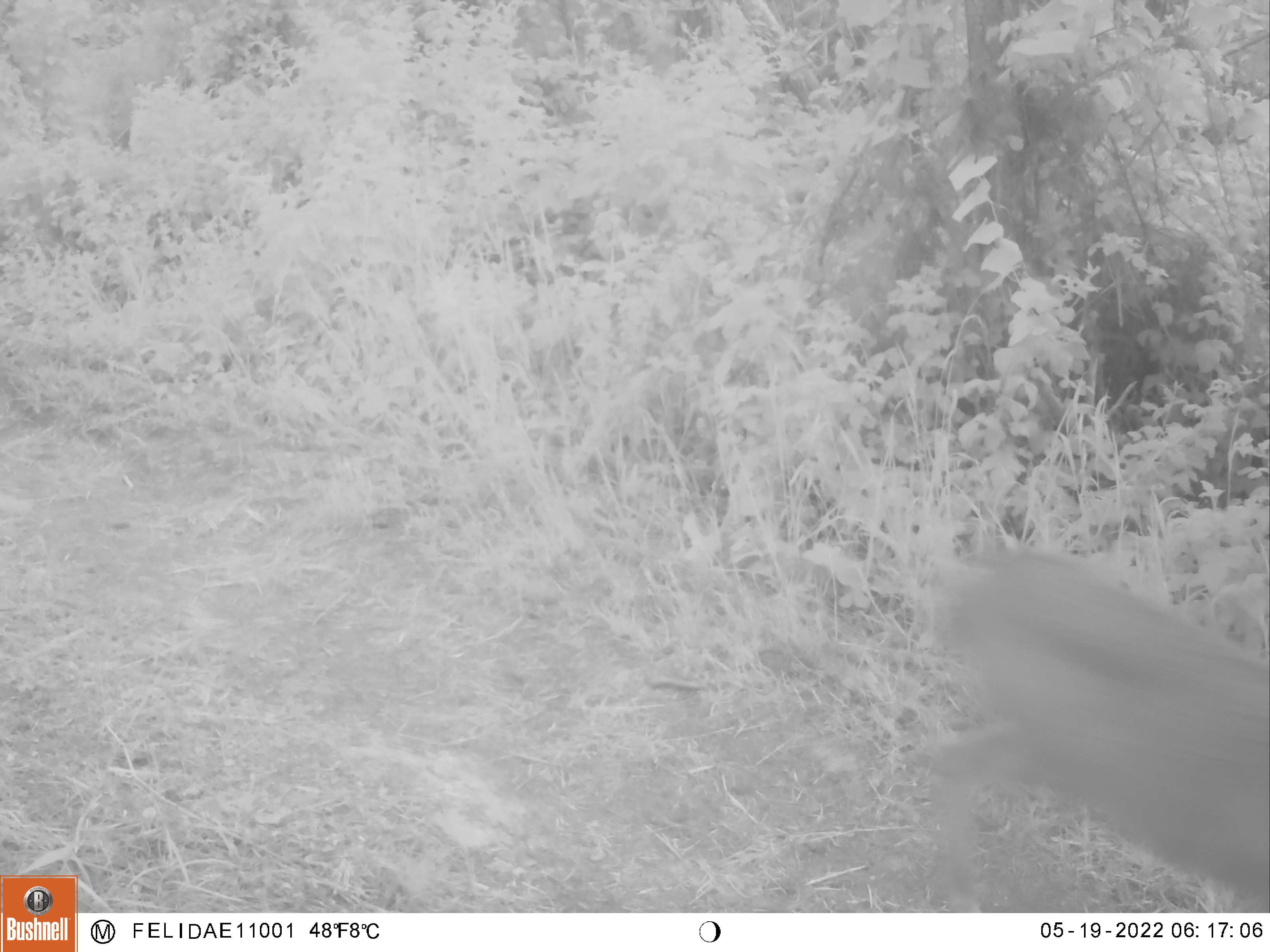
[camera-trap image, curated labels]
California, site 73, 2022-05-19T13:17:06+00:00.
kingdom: Animalia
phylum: Chordata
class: Mammalia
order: Artiodactyla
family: Cervidae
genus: Odocoileus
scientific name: Odocoileus hemionus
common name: mule deer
Mule deer (Odocoileus hemionus).